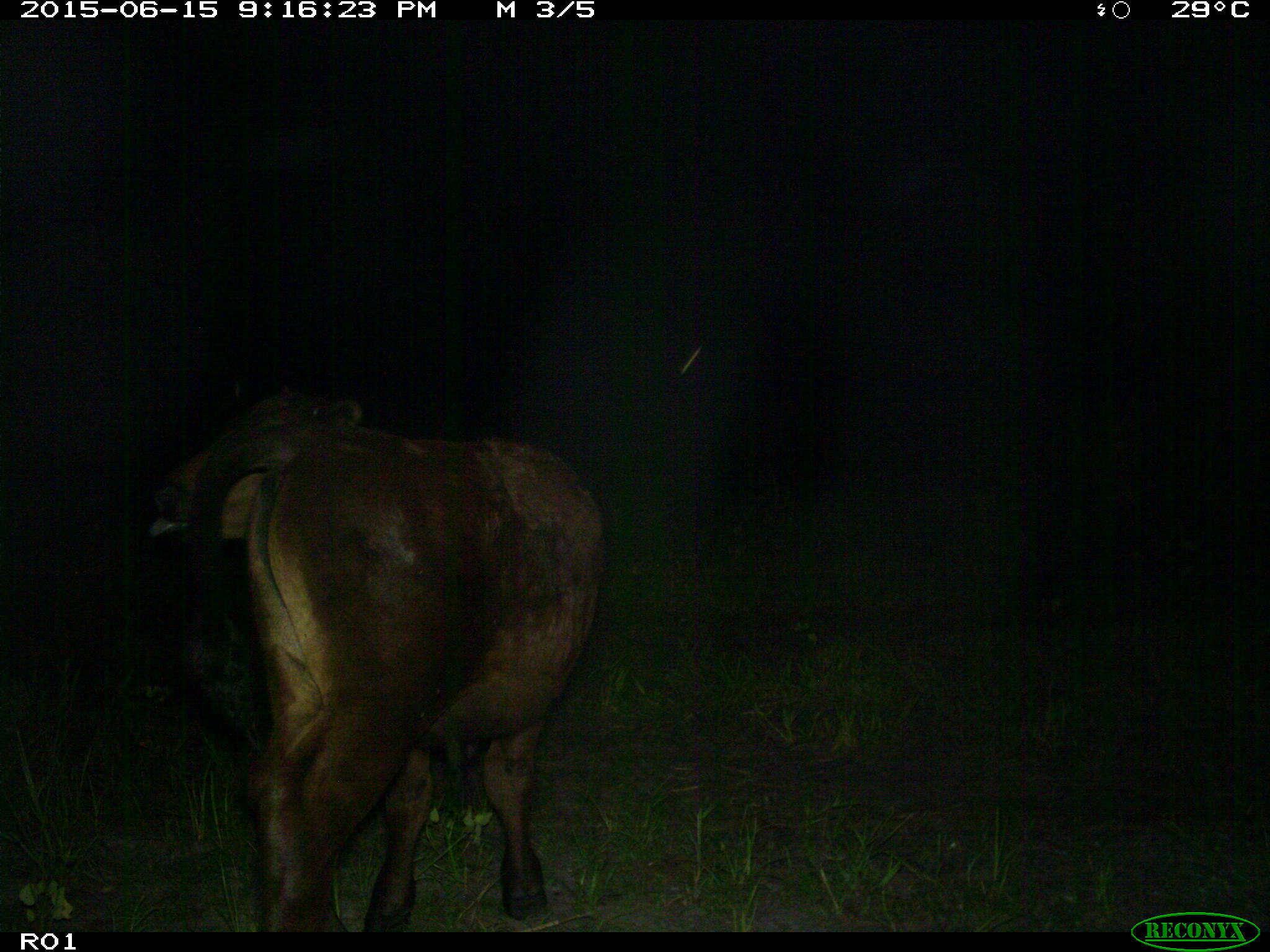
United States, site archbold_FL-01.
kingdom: Animalia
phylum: Chordata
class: Mammalia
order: Artiodactyla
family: Bovidae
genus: Bos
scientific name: Bos taurus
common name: domestic cow